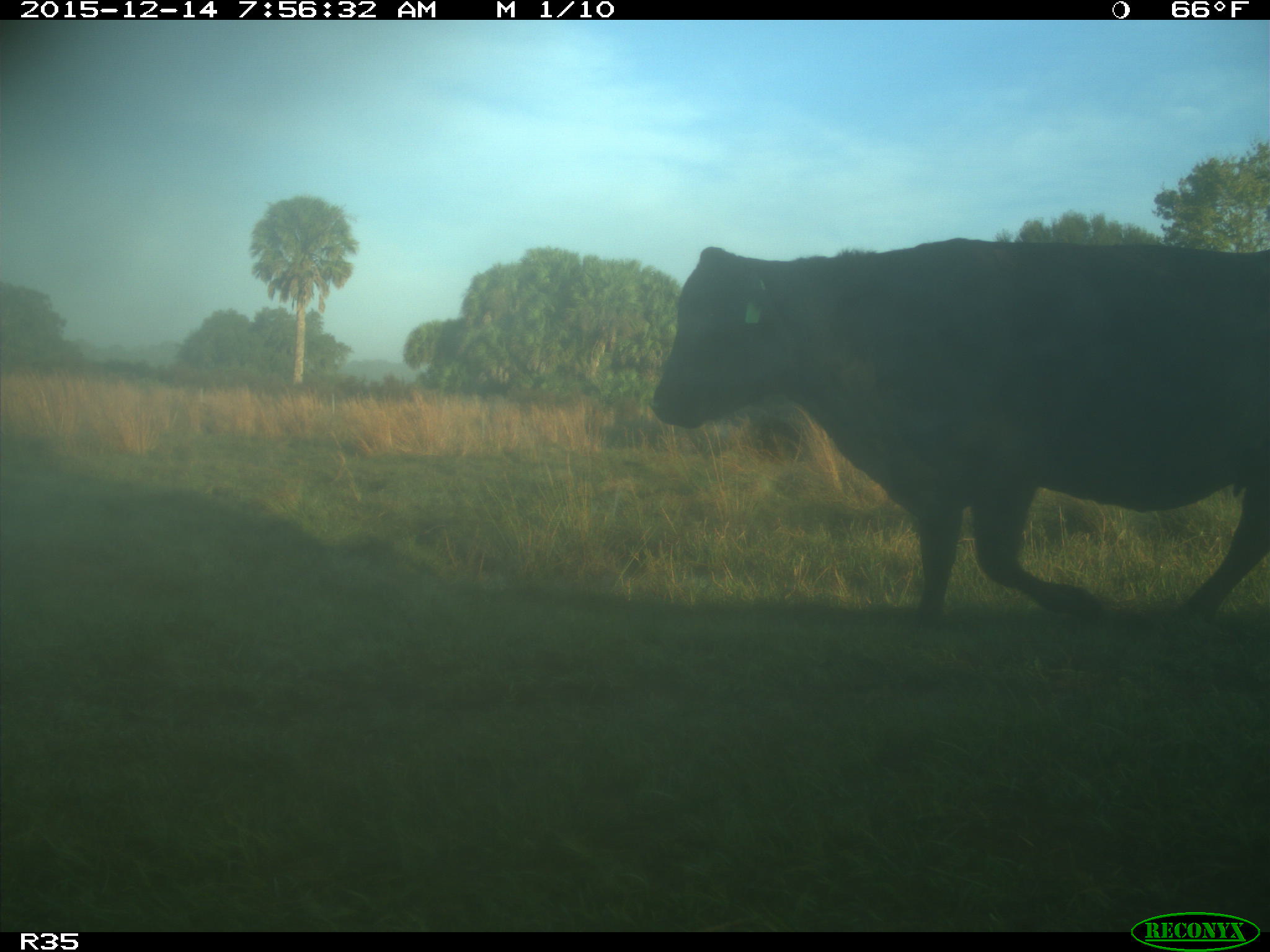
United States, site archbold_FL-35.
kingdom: Animalia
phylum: Chordata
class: Mammalia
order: Artiodactyla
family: Bovidae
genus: Bos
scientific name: Bos taurus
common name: domestic cow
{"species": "Bos taurus (domestic cow)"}